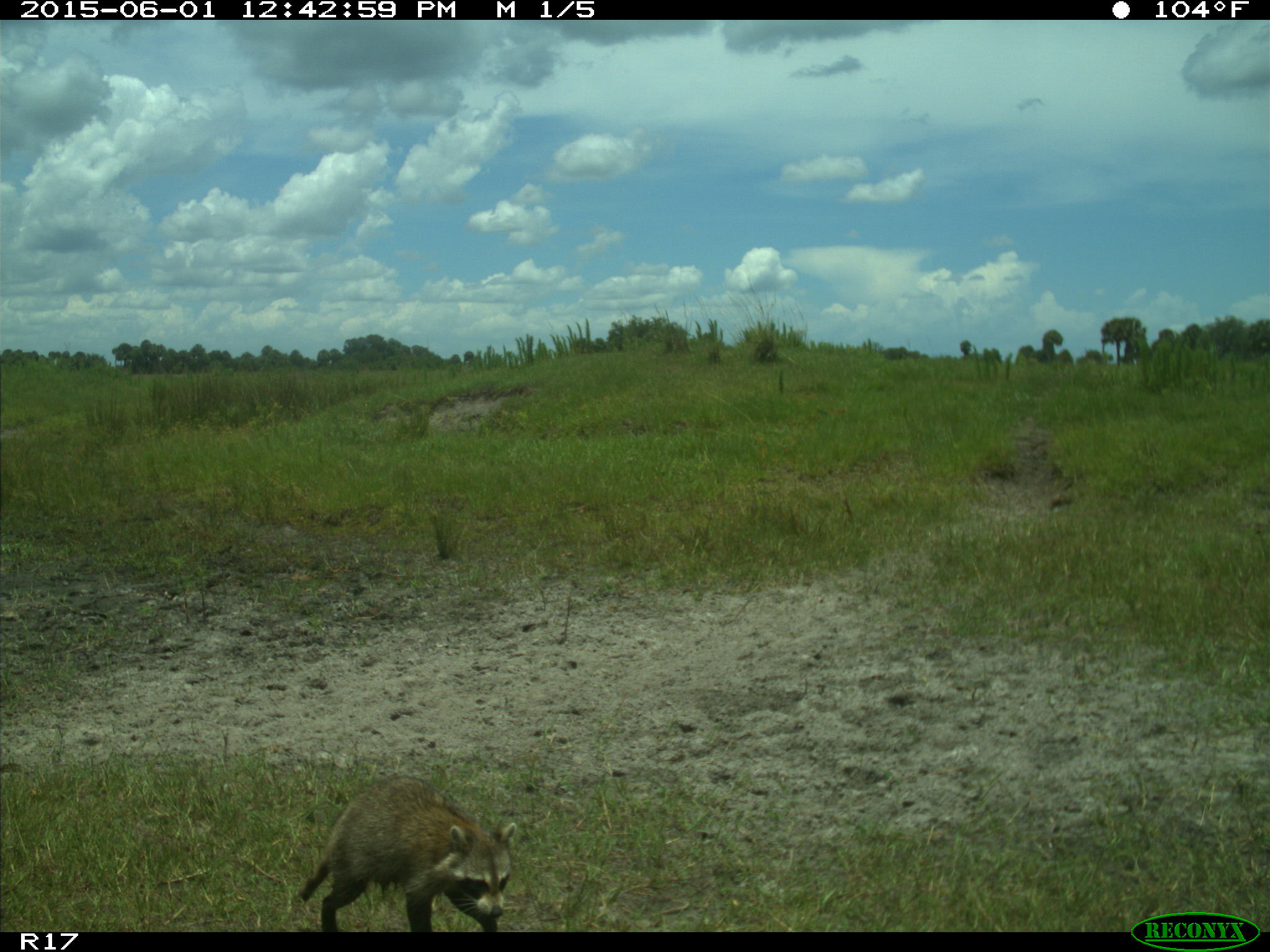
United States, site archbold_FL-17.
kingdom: Animalia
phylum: Chordata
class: Mammalia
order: Carnivora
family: Procyonidae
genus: Procyon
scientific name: Procyon lotor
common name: common raccoon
Procyon lotor (common raccoon).